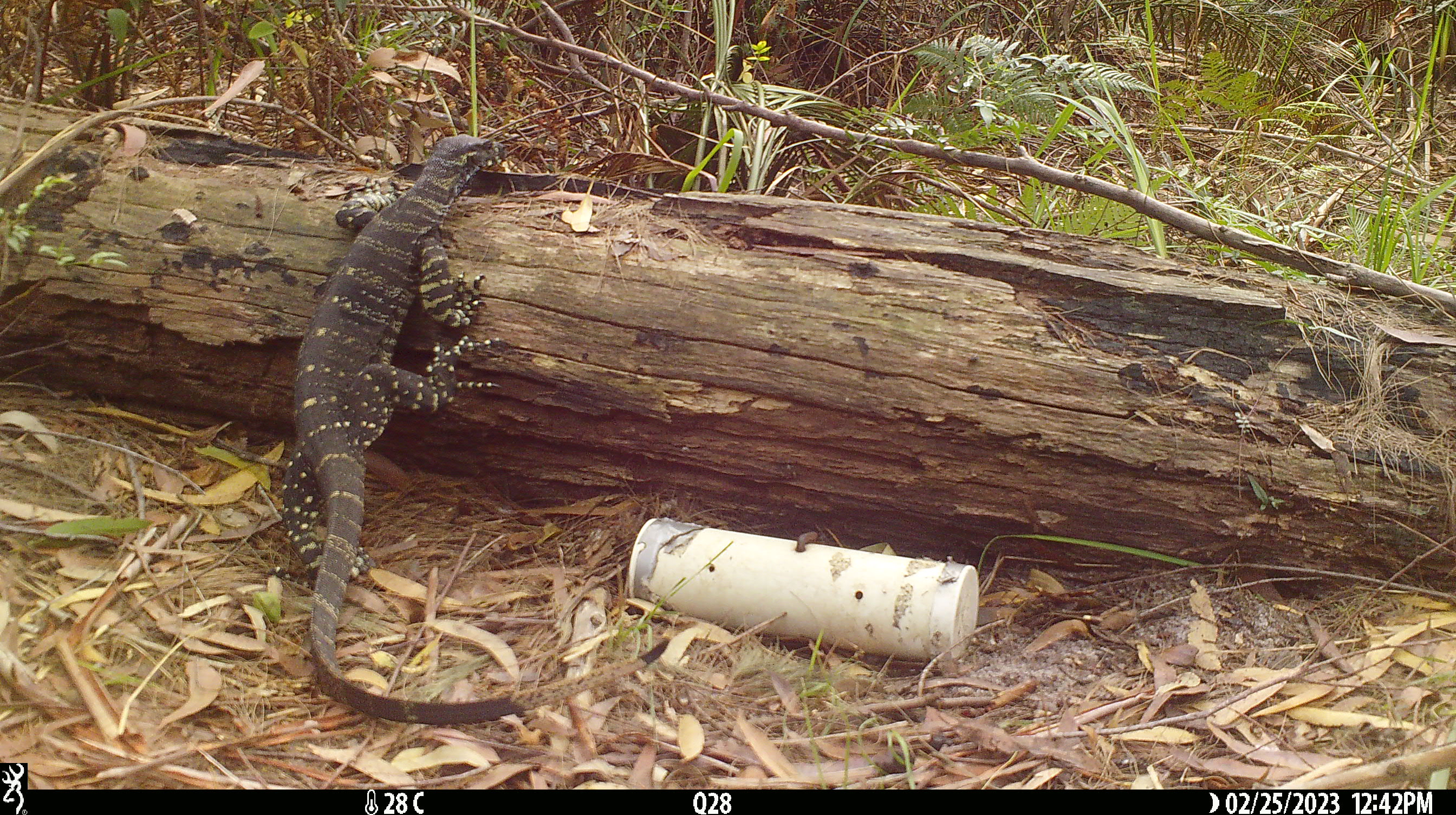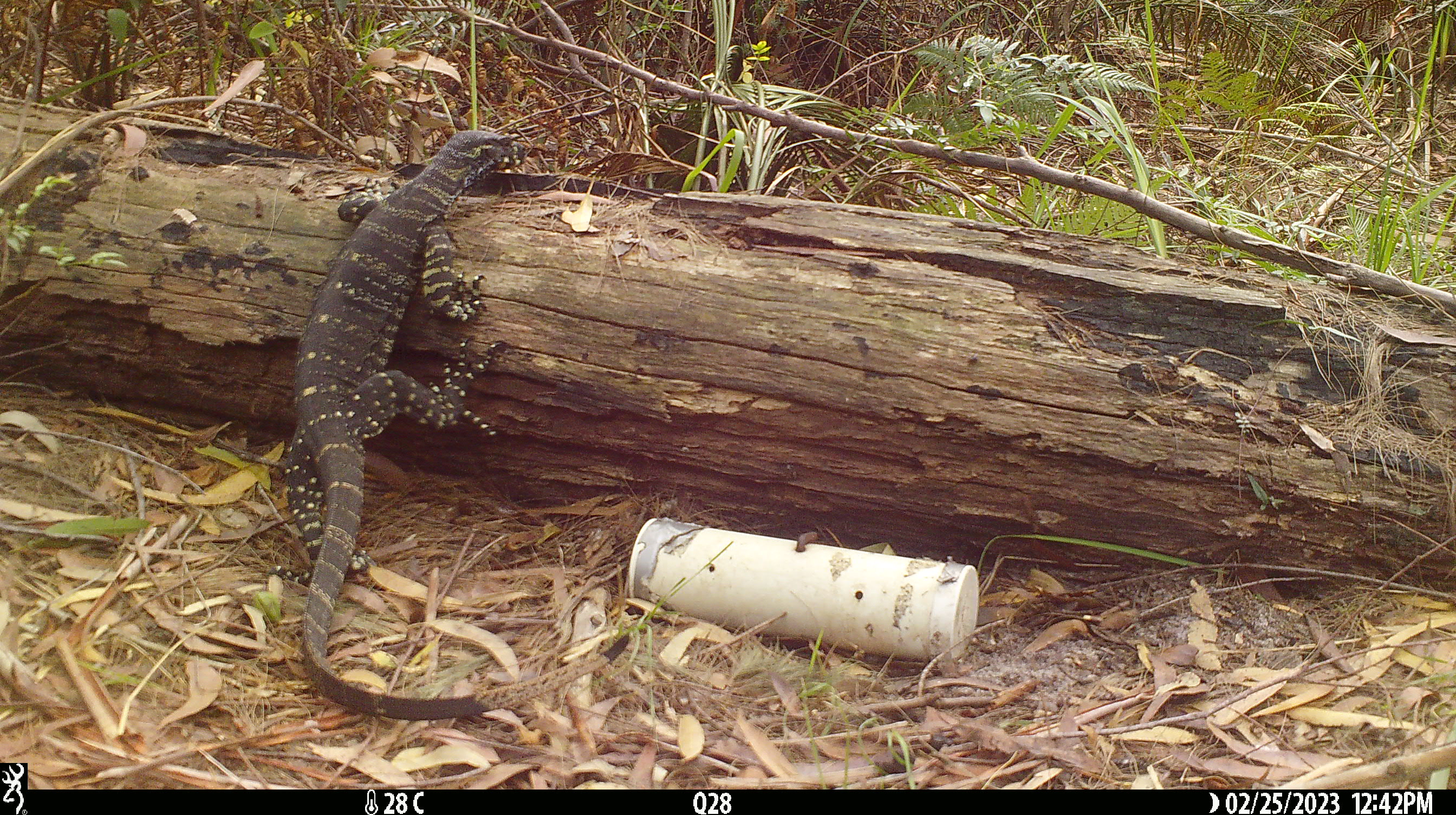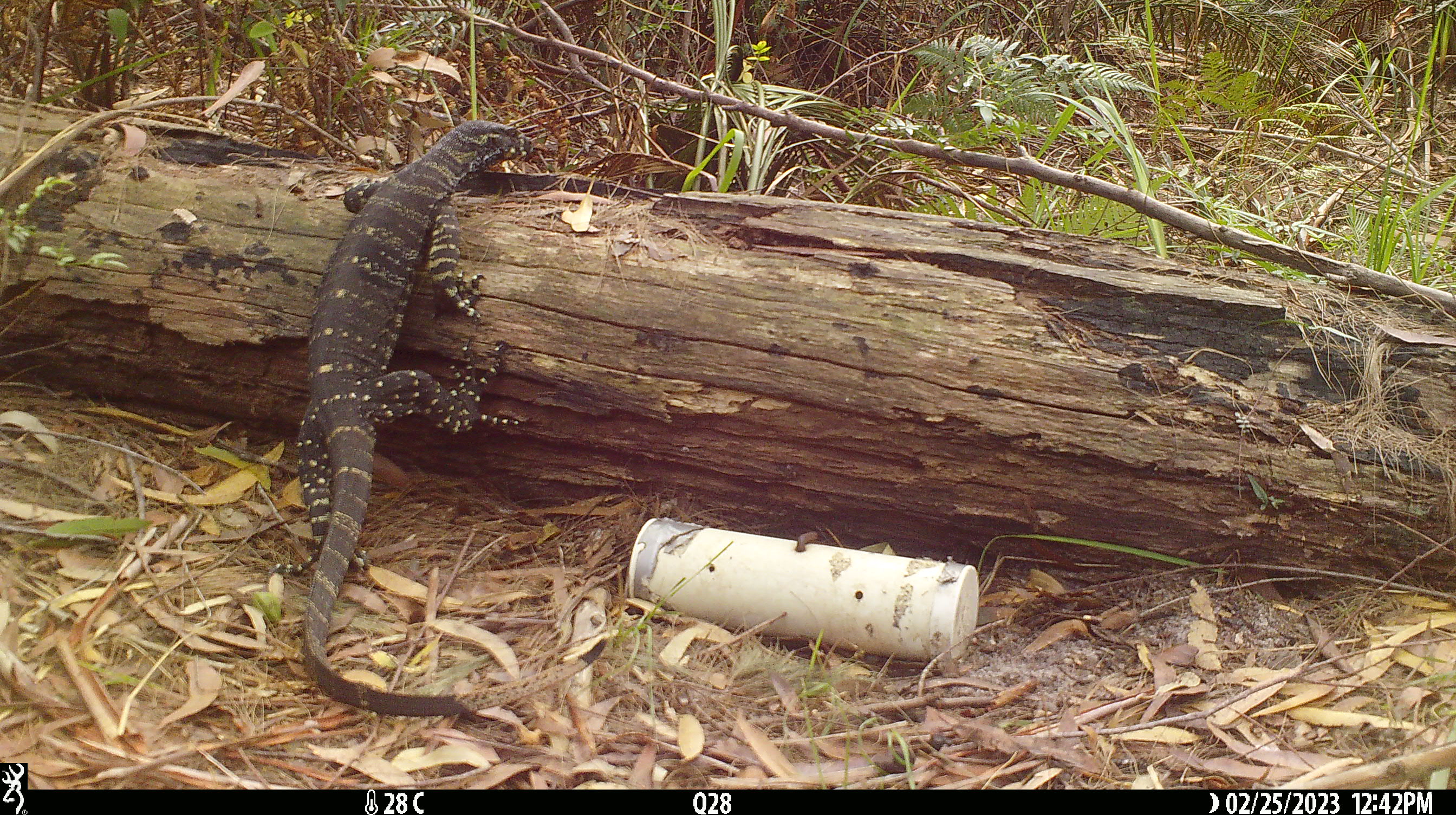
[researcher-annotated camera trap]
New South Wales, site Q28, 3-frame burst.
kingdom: Animalia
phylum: Chordata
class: Reptilia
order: Squamata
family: Varanidae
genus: Varanus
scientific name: Varanus varius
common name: lace monitor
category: goanna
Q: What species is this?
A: Goanna (lace monitor) (Varanus varius).